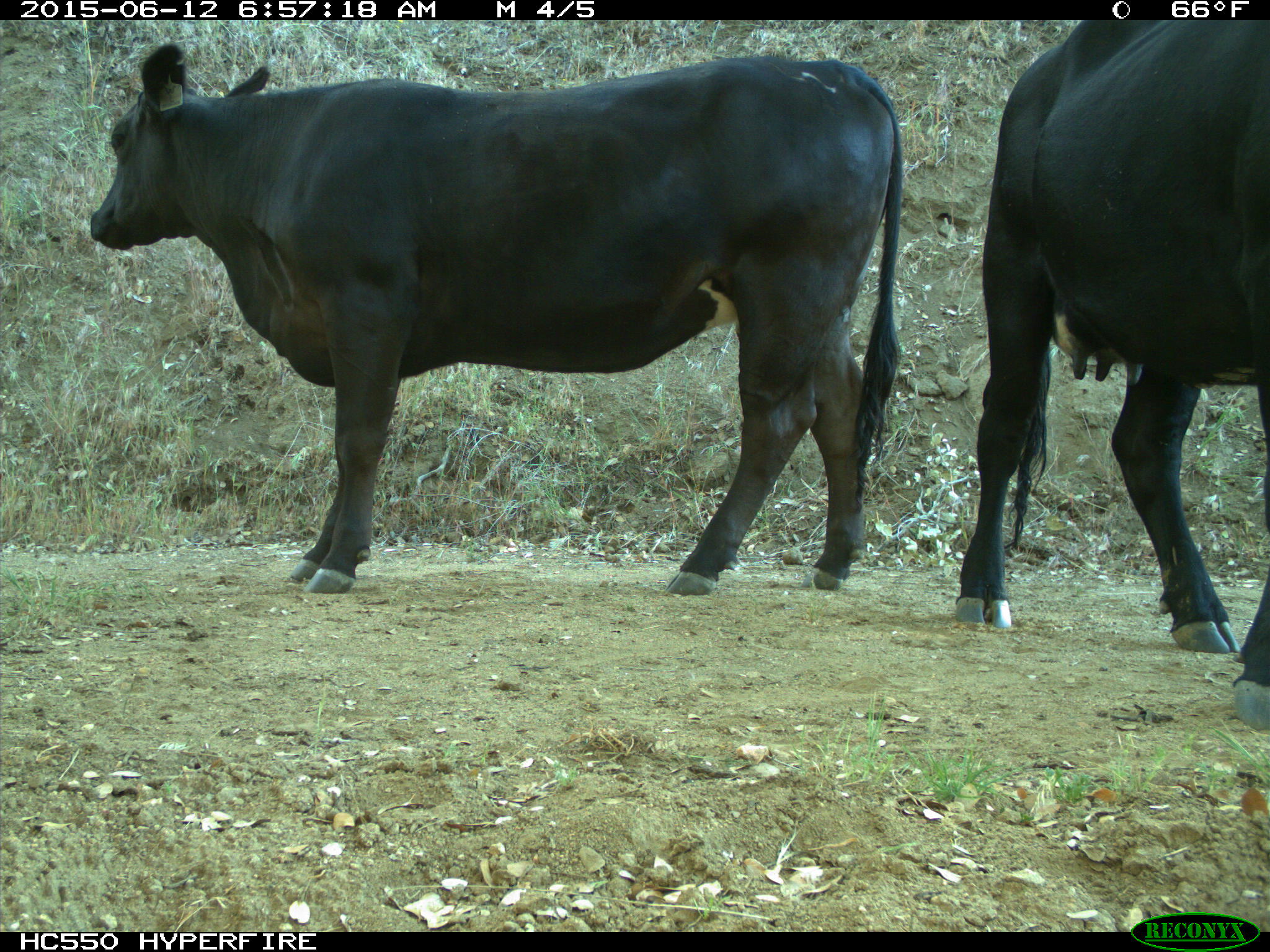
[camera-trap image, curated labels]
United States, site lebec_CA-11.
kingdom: Animalia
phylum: Chordata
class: Mammalia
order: Artiodactyla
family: Bovidae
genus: Bos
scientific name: Bos taurus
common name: domestic cow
Bos taurus (domestic cow).